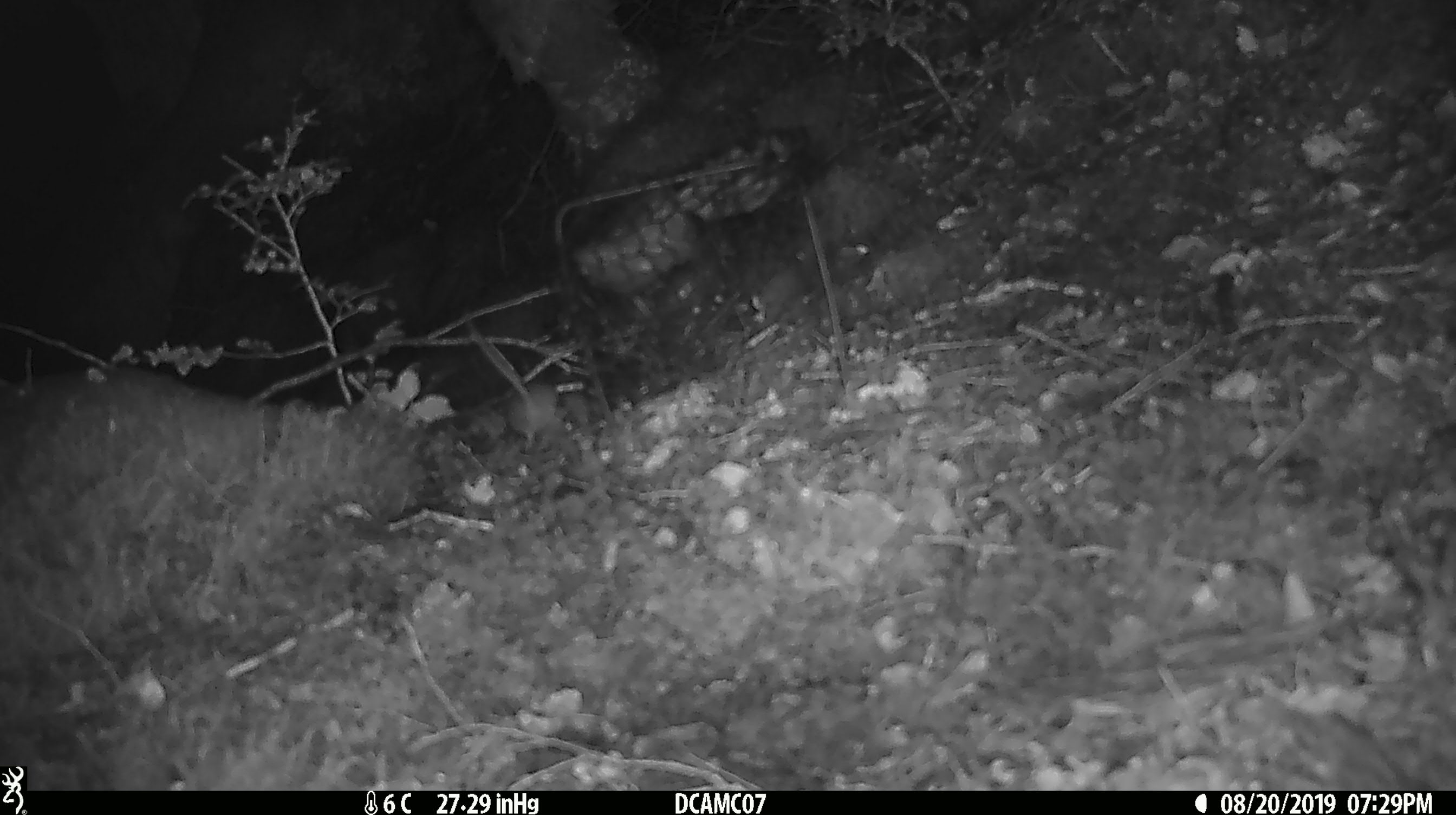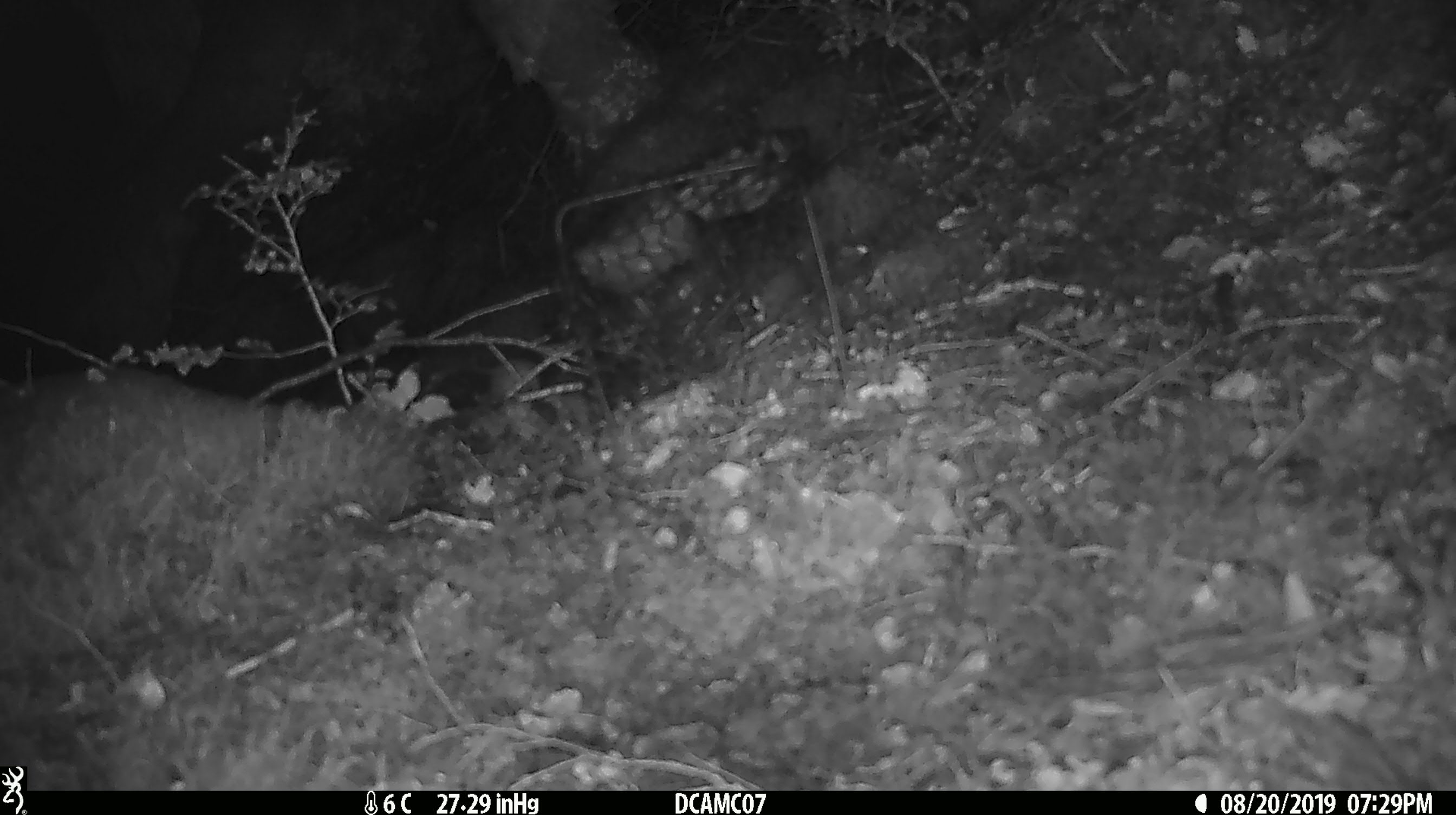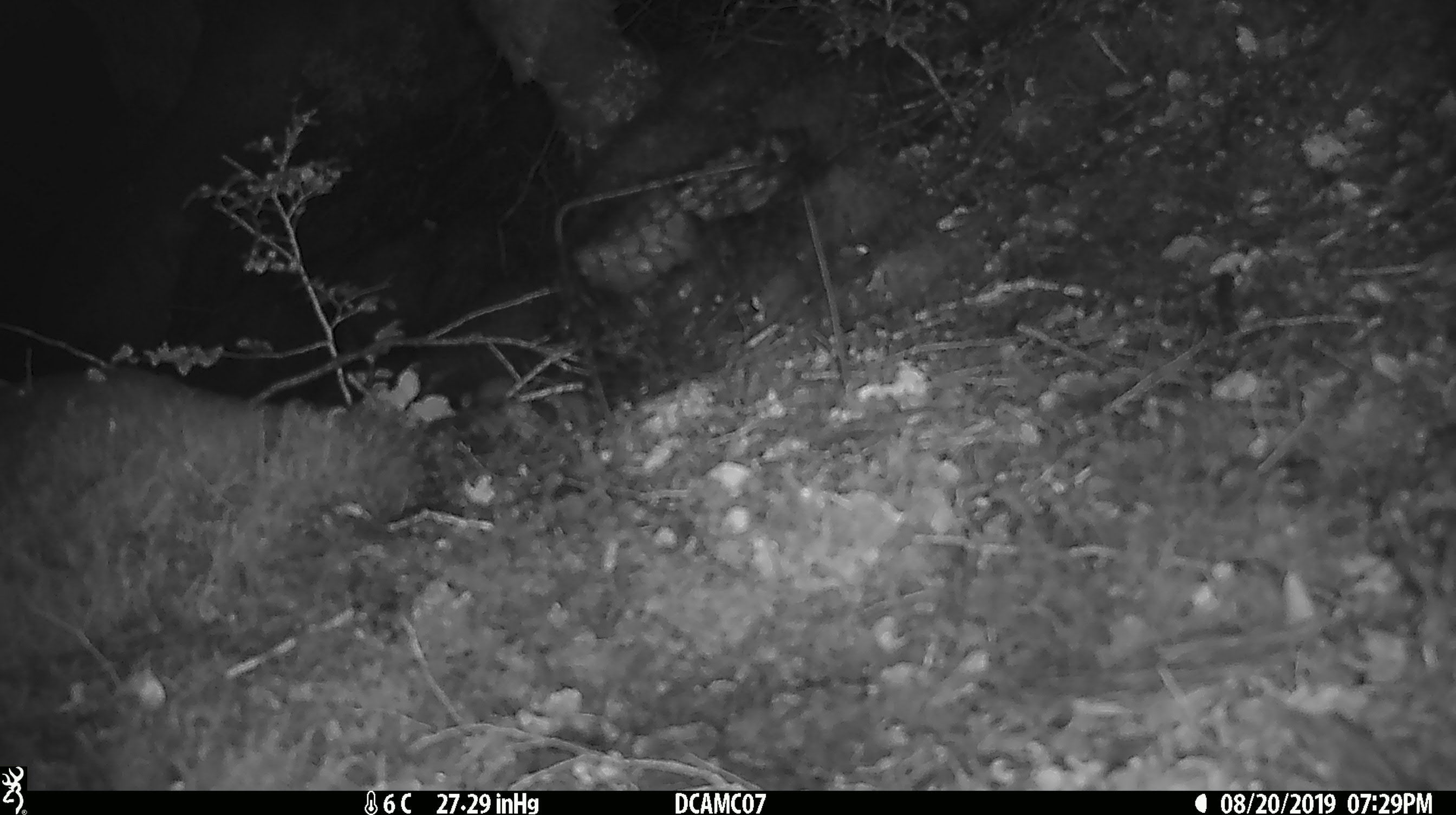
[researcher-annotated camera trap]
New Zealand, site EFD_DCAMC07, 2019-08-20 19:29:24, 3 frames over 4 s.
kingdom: Animalia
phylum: Chordata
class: Mammalia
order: Rodentia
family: Muridae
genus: Mus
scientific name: Mus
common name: mouse